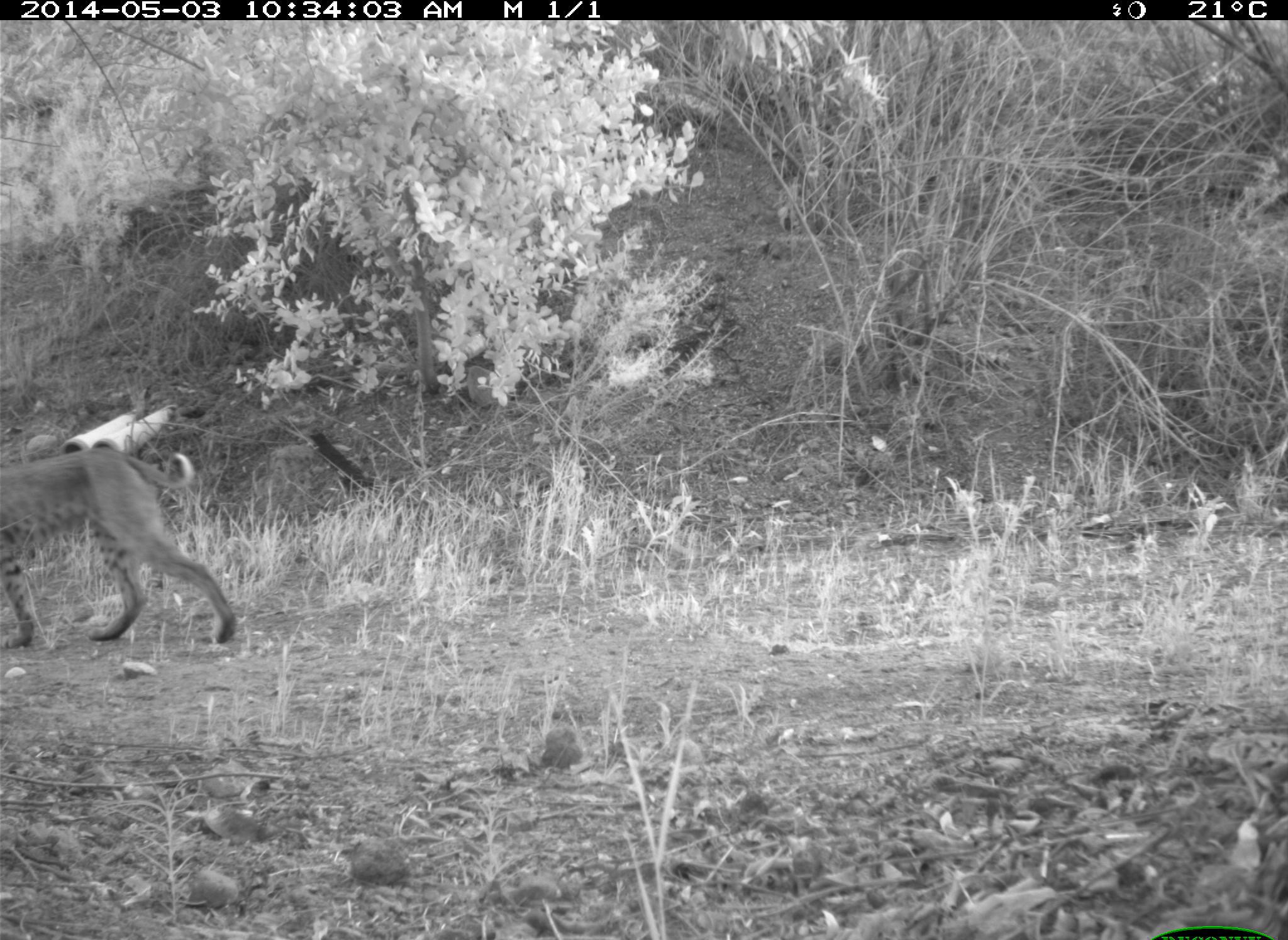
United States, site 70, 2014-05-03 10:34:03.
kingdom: Animalia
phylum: Chordata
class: Mammalia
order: Carnivora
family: Felidae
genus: Lynx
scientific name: Lynx rufus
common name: bobcat